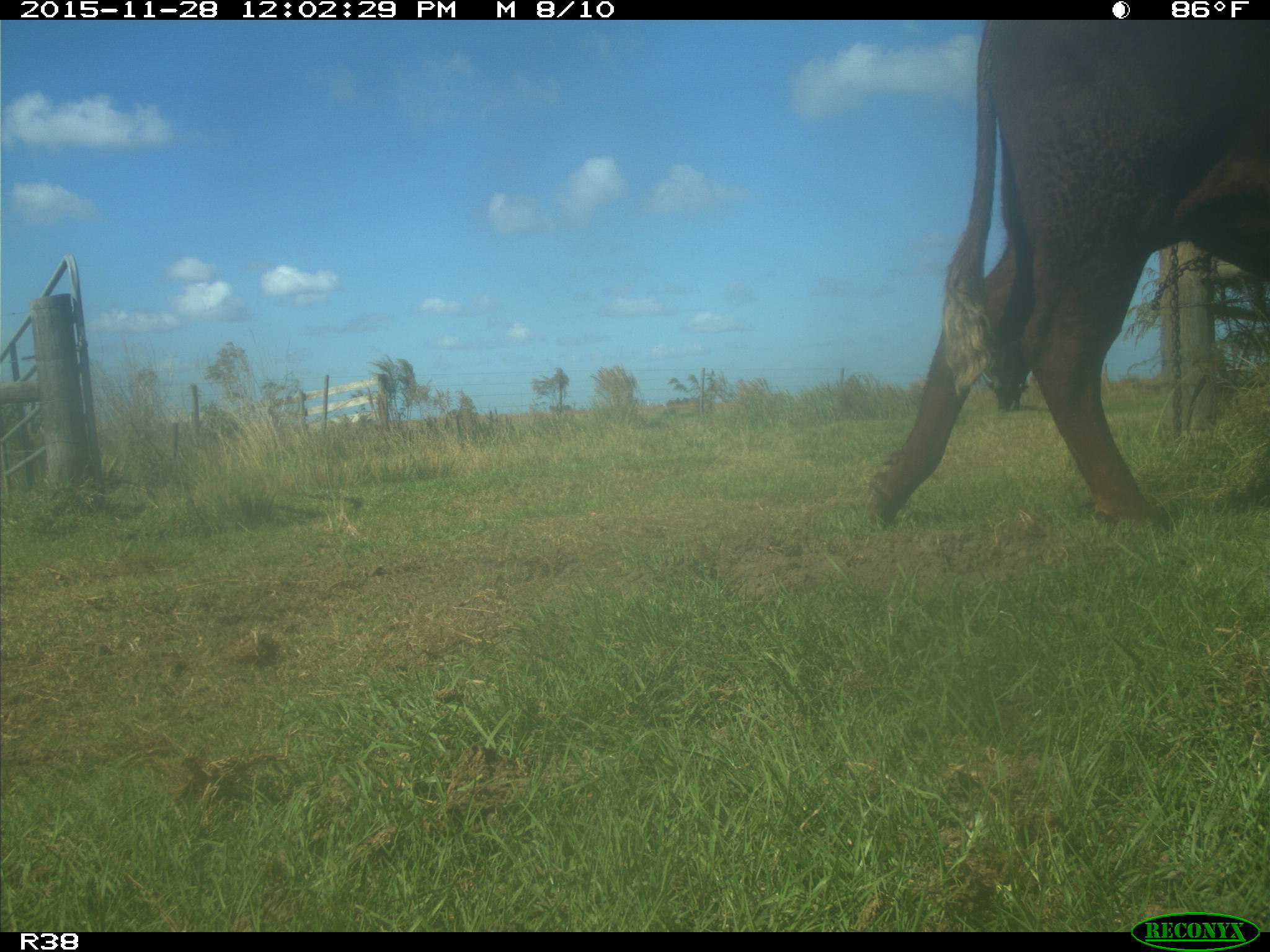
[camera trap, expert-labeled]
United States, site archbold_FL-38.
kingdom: Animalia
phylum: Chordata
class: Mammalia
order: Artiodactyla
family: Bovidae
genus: Bos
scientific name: Bos taurus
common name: domestic cow